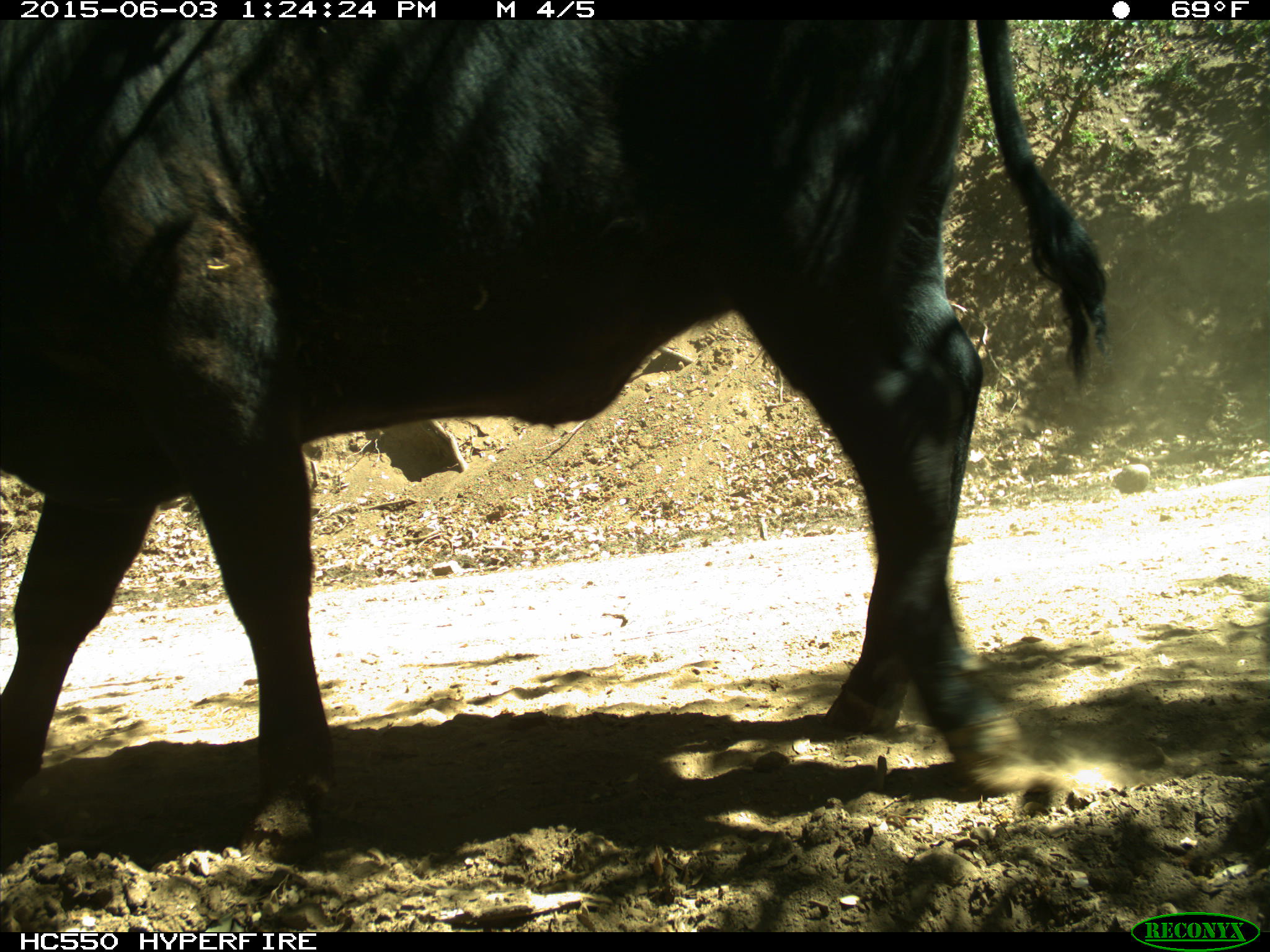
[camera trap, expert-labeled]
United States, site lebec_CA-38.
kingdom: Animalia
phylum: Chordata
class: Mammalia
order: Artiodactyla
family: Bovidae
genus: Bos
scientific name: Bos taurus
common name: domestic cow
Bos taurus (domestic cow).